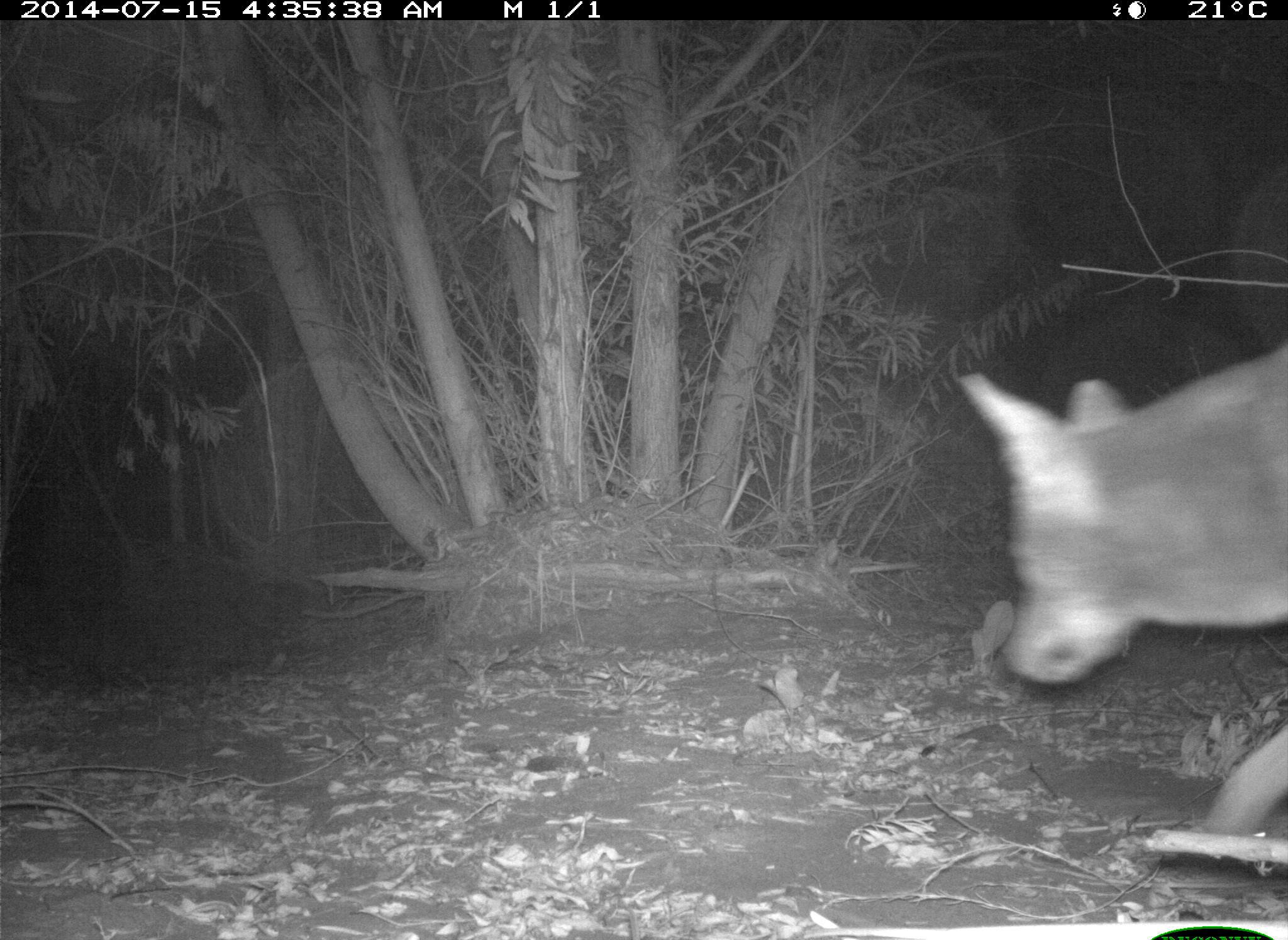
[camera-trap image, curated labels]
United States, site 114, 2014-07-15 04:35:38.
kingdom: Animalia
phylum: Chordata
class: Mammalia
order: Carnivora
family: Canidae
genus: Canis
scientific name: Canis latrans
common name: coyote